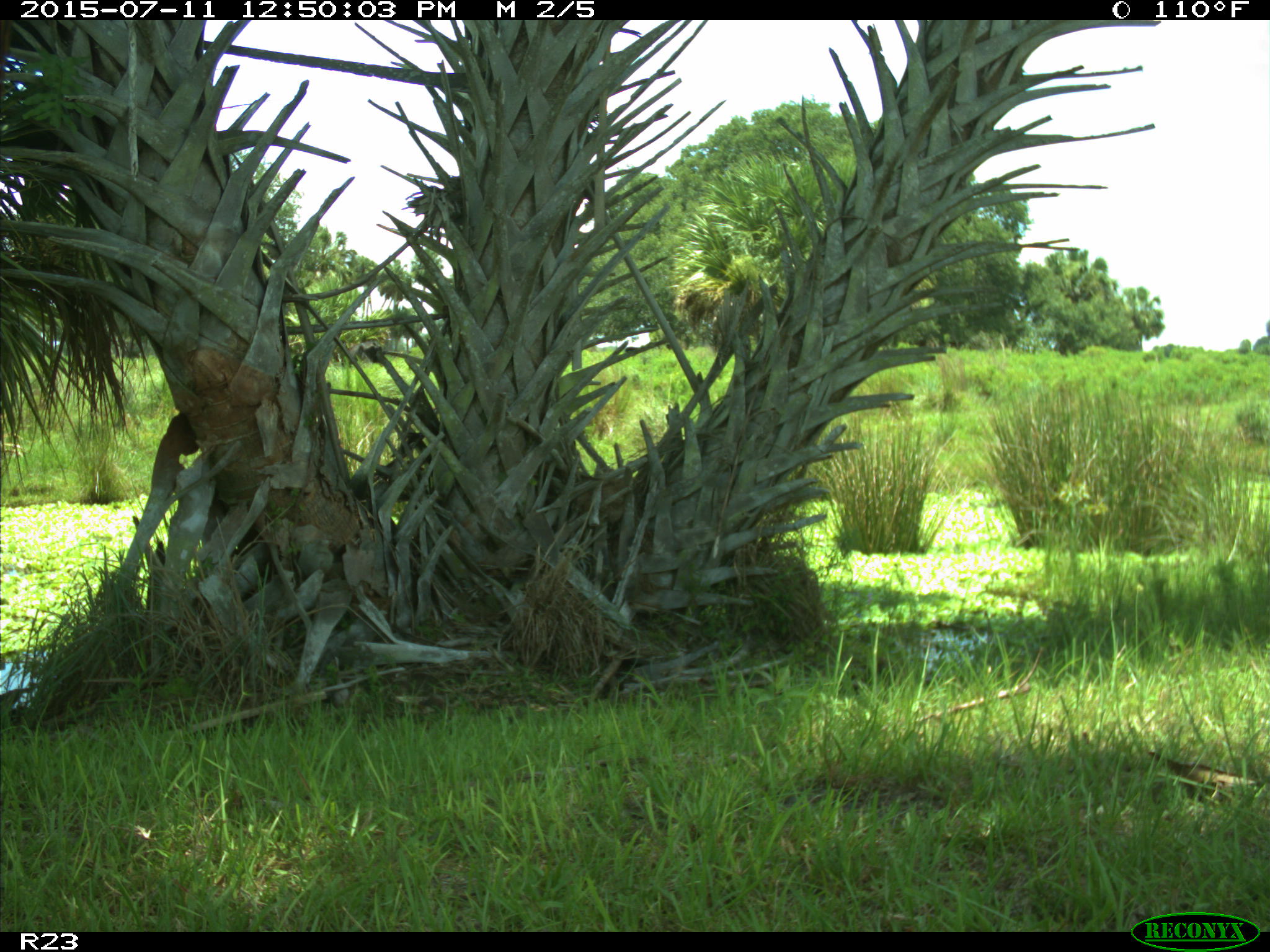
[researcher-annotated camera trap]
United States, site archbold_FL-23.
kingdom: Animalia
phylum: Chordata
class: Mammalia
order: Artiodactyla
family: Bovidae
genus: Bos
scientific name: Bos taurus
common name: domestic cow